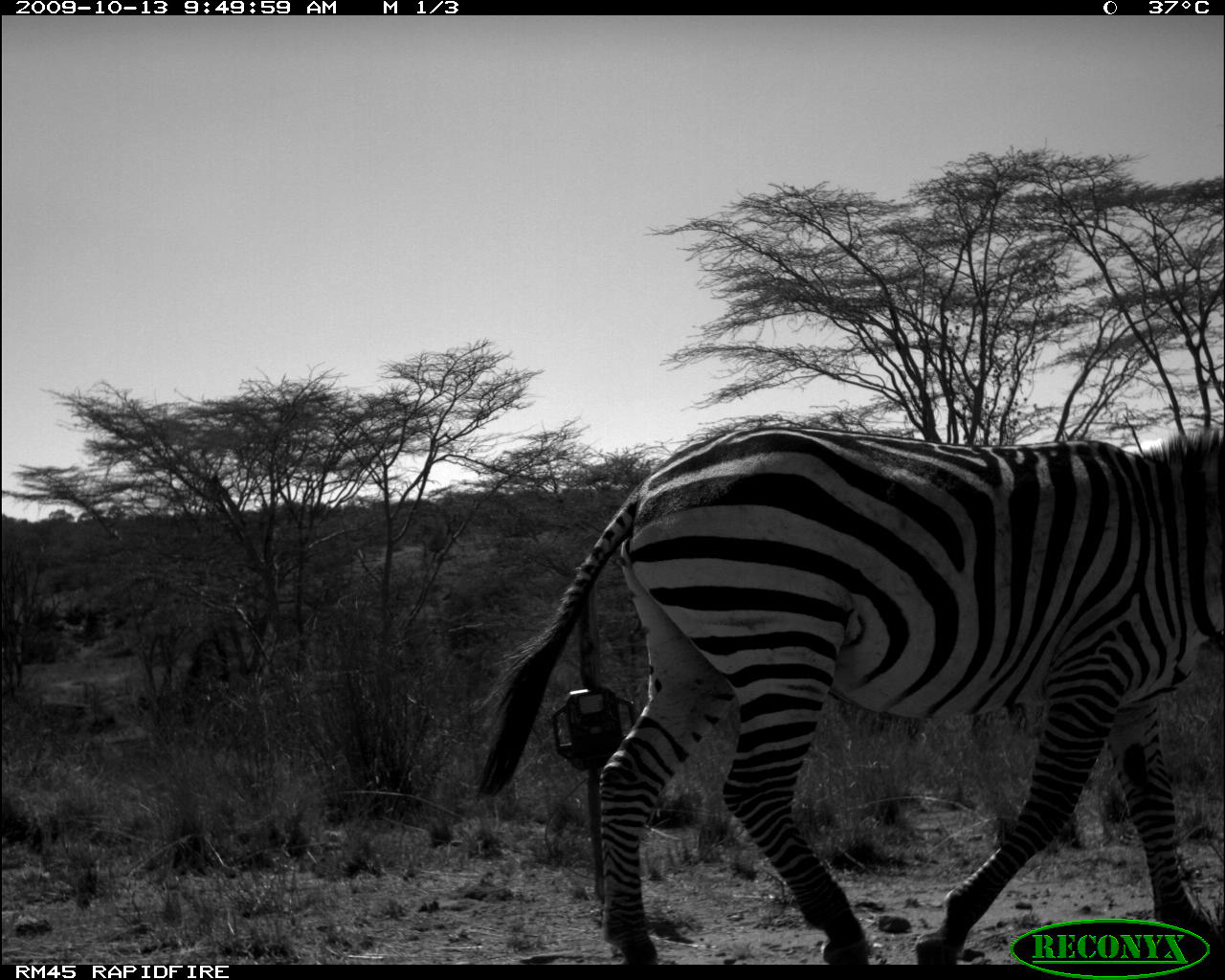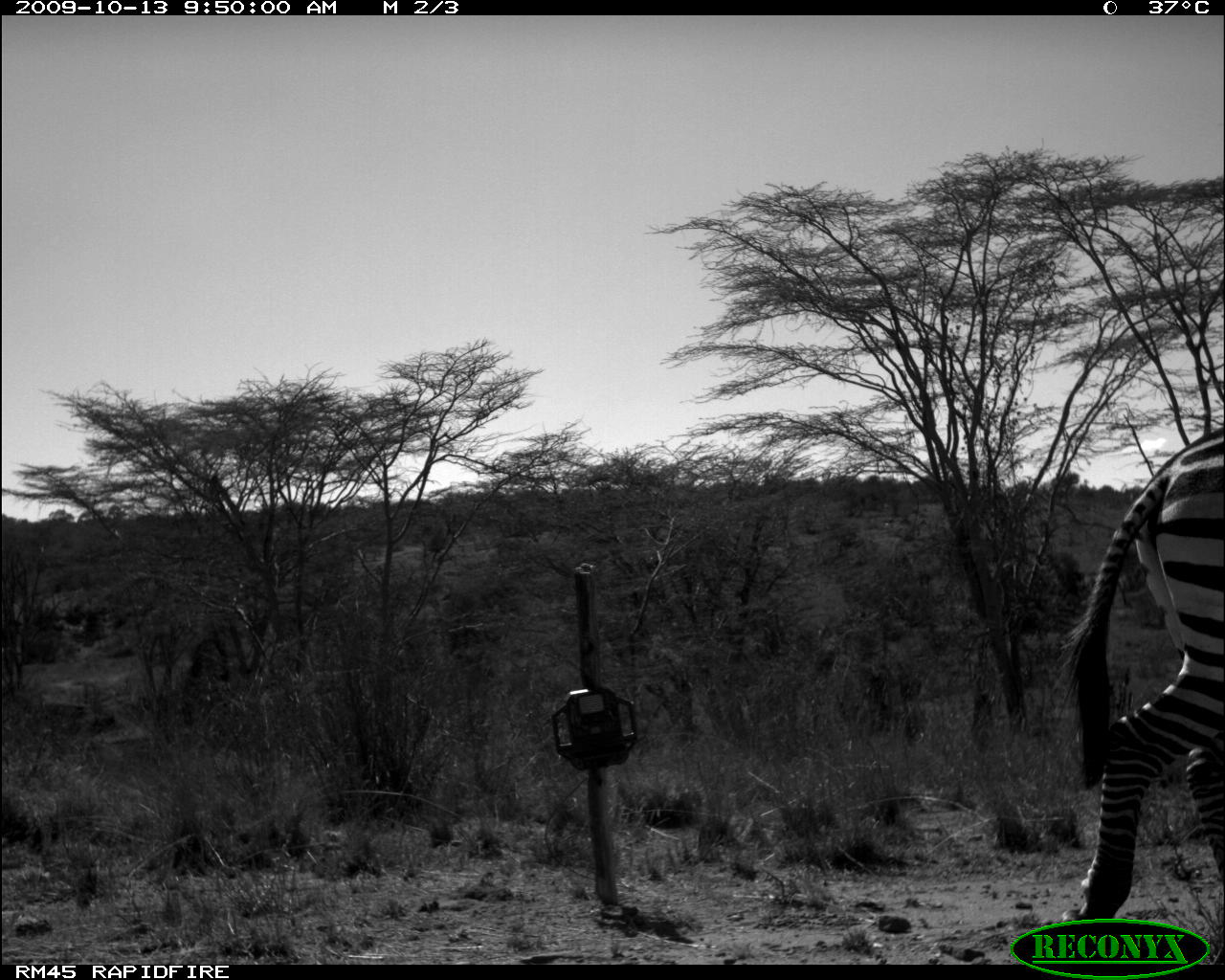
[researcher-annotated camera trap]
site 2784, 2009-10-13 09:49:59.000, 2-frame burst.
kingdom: Animalia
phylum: Chordata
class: Mammalia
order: Perissodactyla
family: Equidae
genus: Equus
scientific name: Equus quagga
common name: plains zebra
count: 1